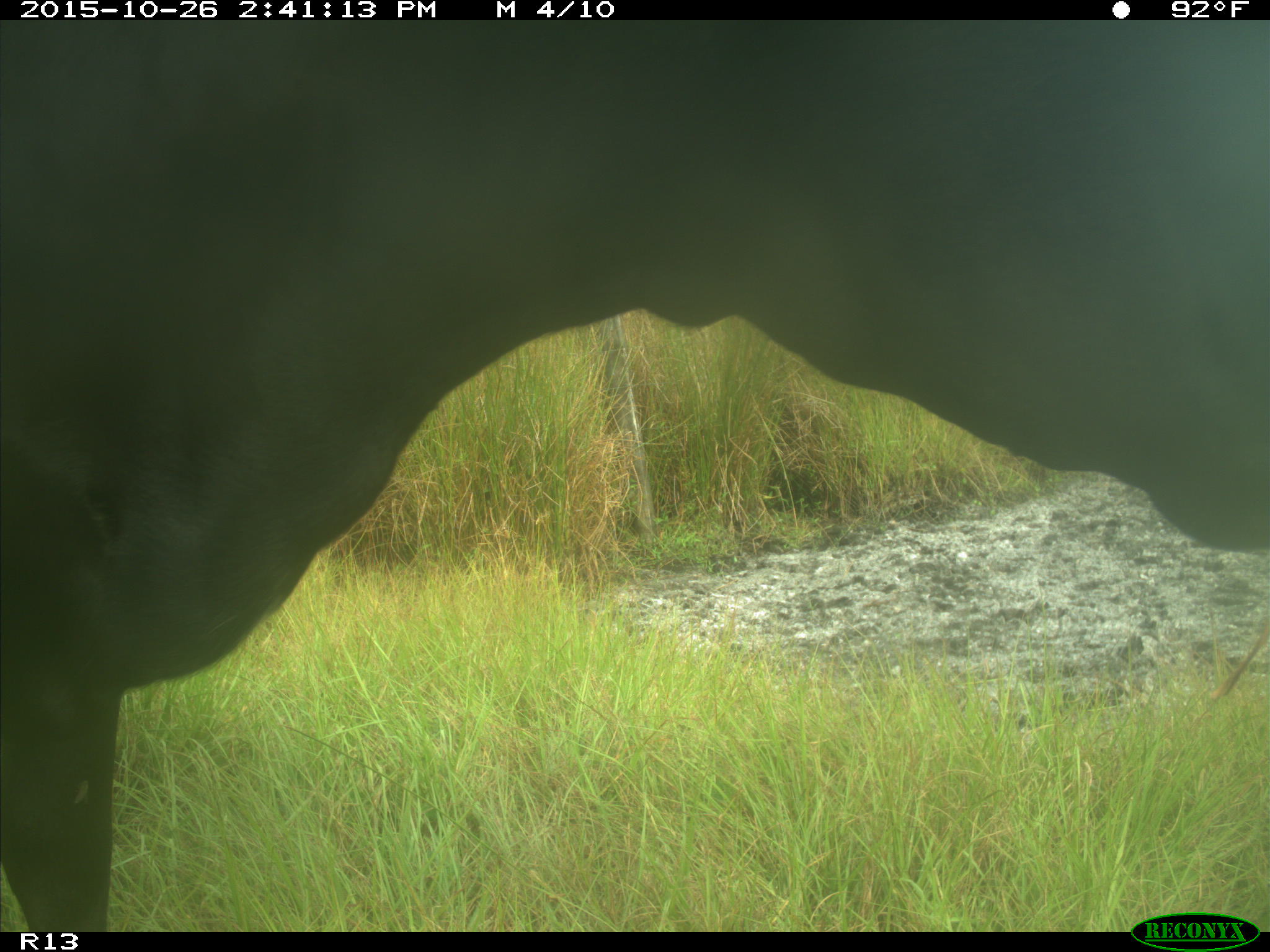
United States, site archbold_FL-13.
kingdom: Animalia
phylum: Chordata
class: Mammalia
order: Artiodactyla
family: Bovidae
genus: Bos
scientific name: Bos taurus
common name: domestic cow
Bos taurus (domestic cow).